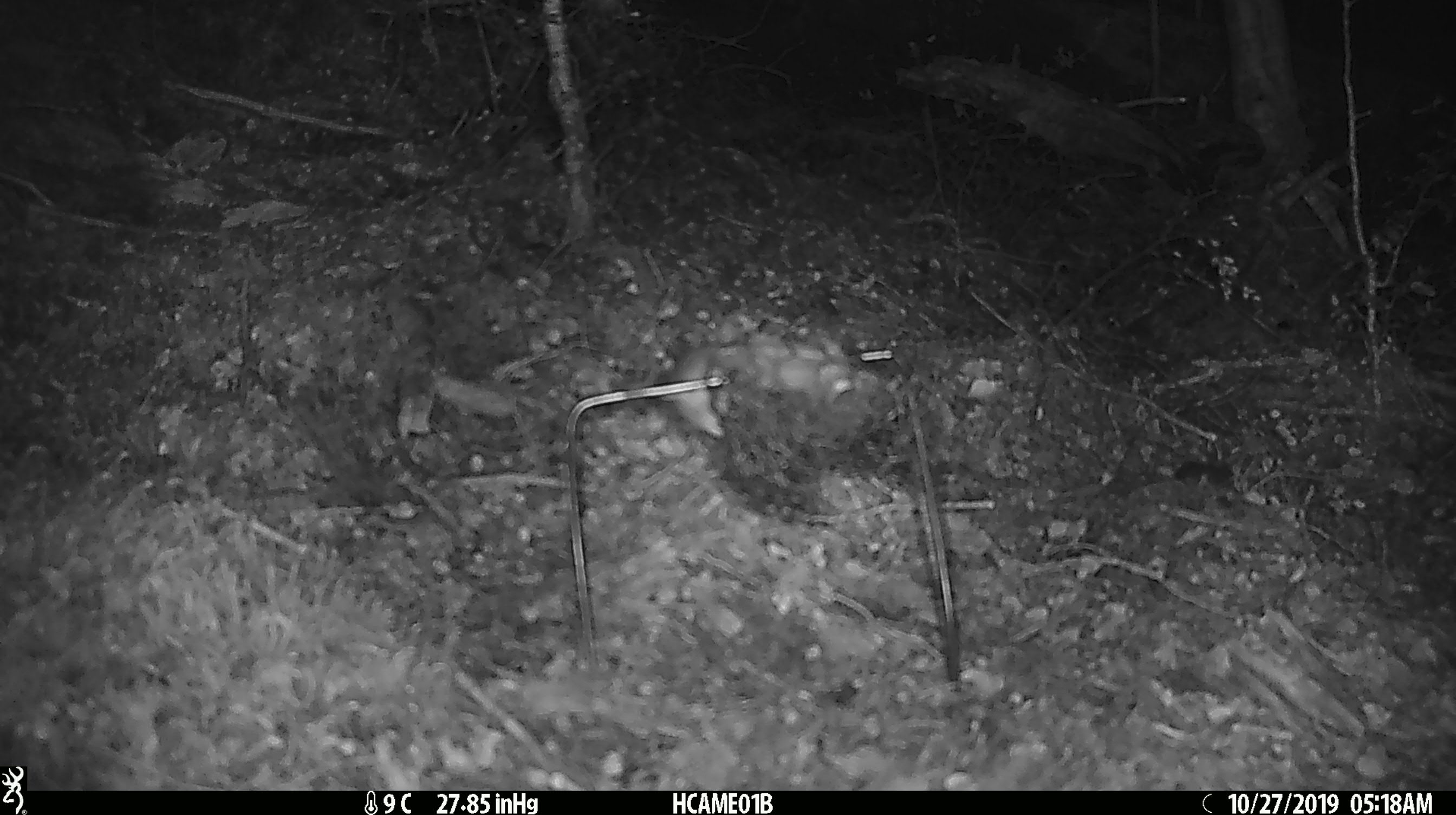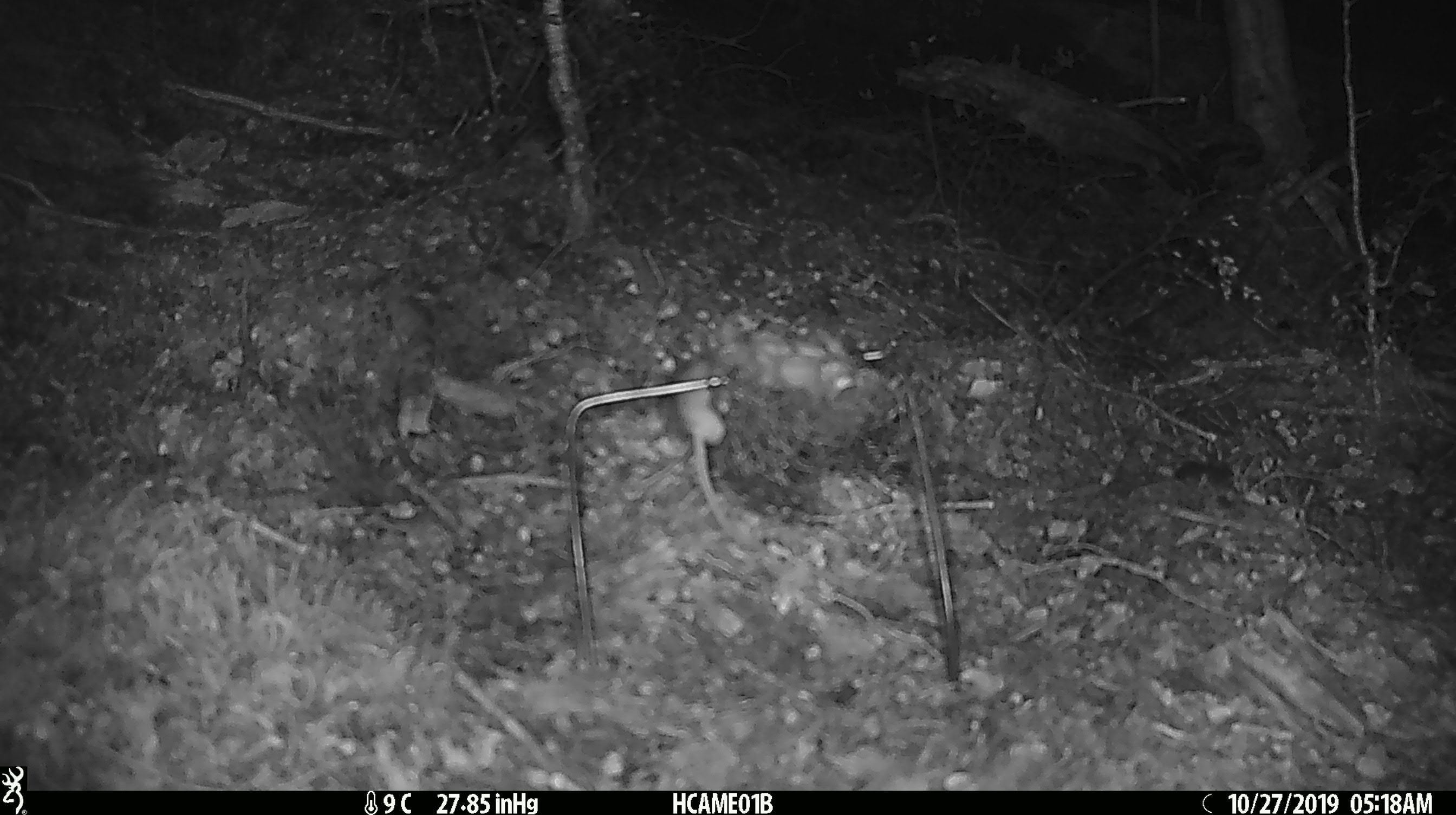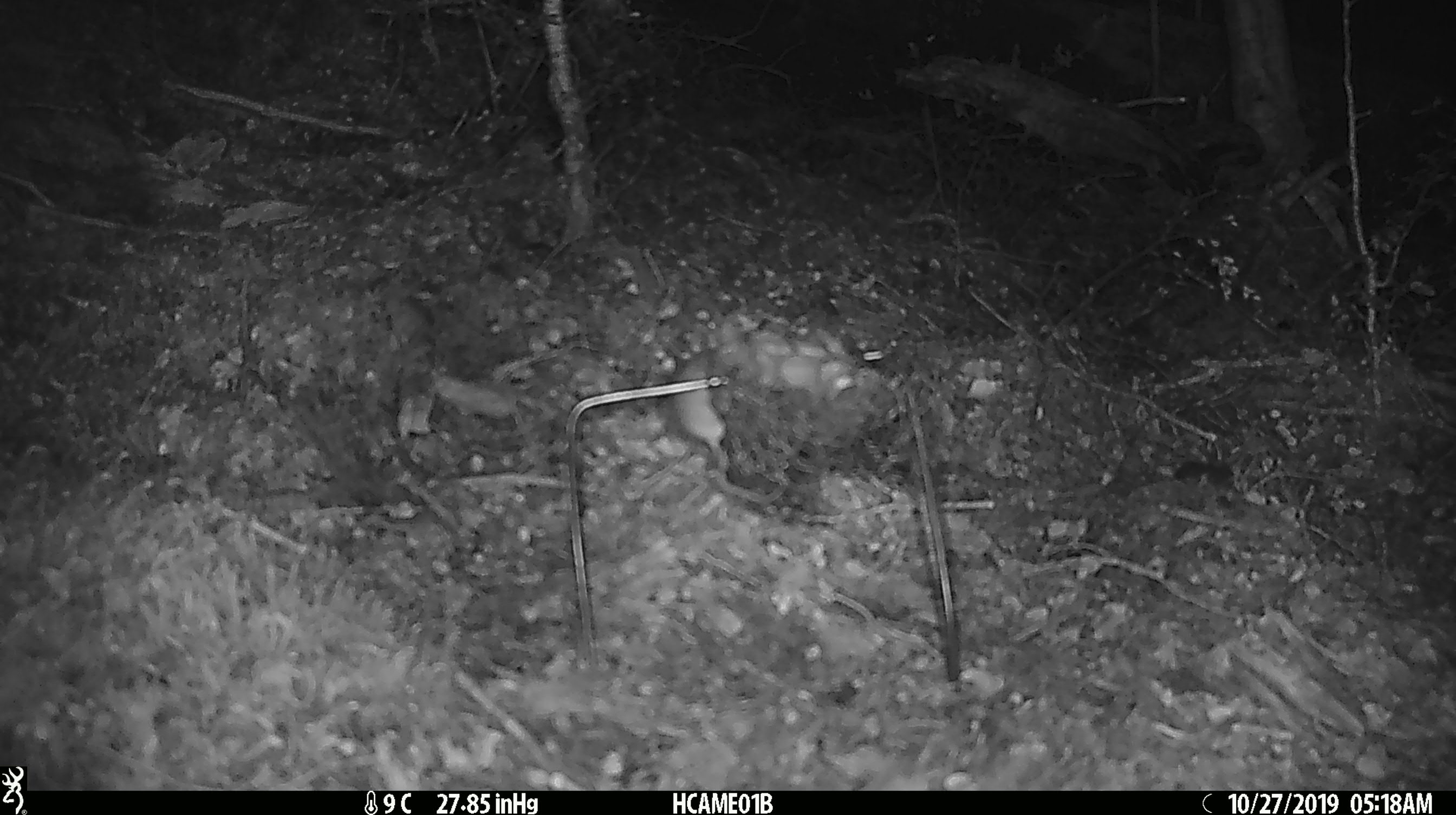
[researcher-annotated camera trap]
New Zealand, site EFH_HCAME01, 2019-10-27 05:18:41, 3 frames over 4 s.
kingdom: Animalia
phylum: Chordata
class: Mammalia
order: Rodentia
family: Muridae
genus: Mus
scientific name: Mus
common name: mouse